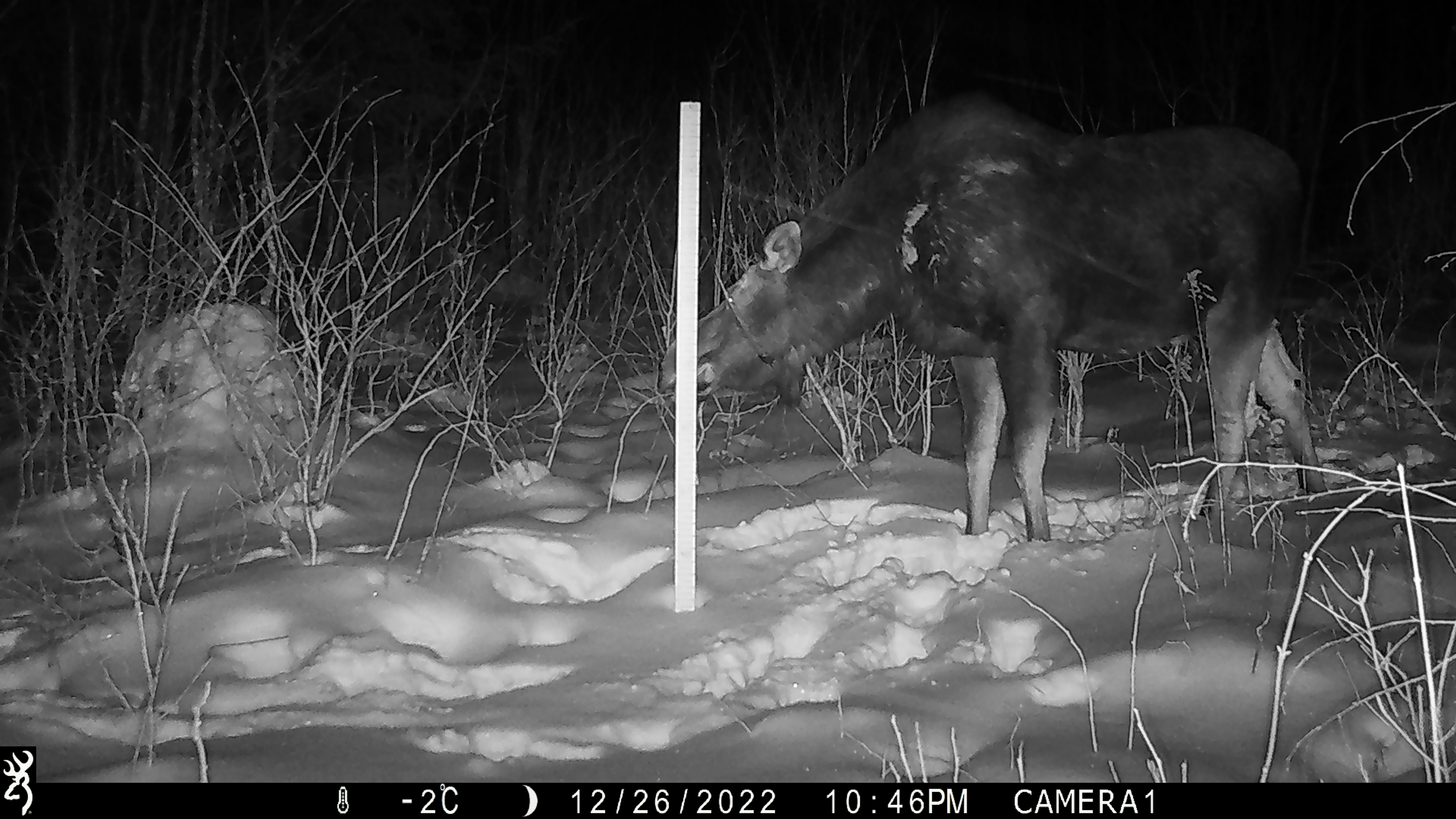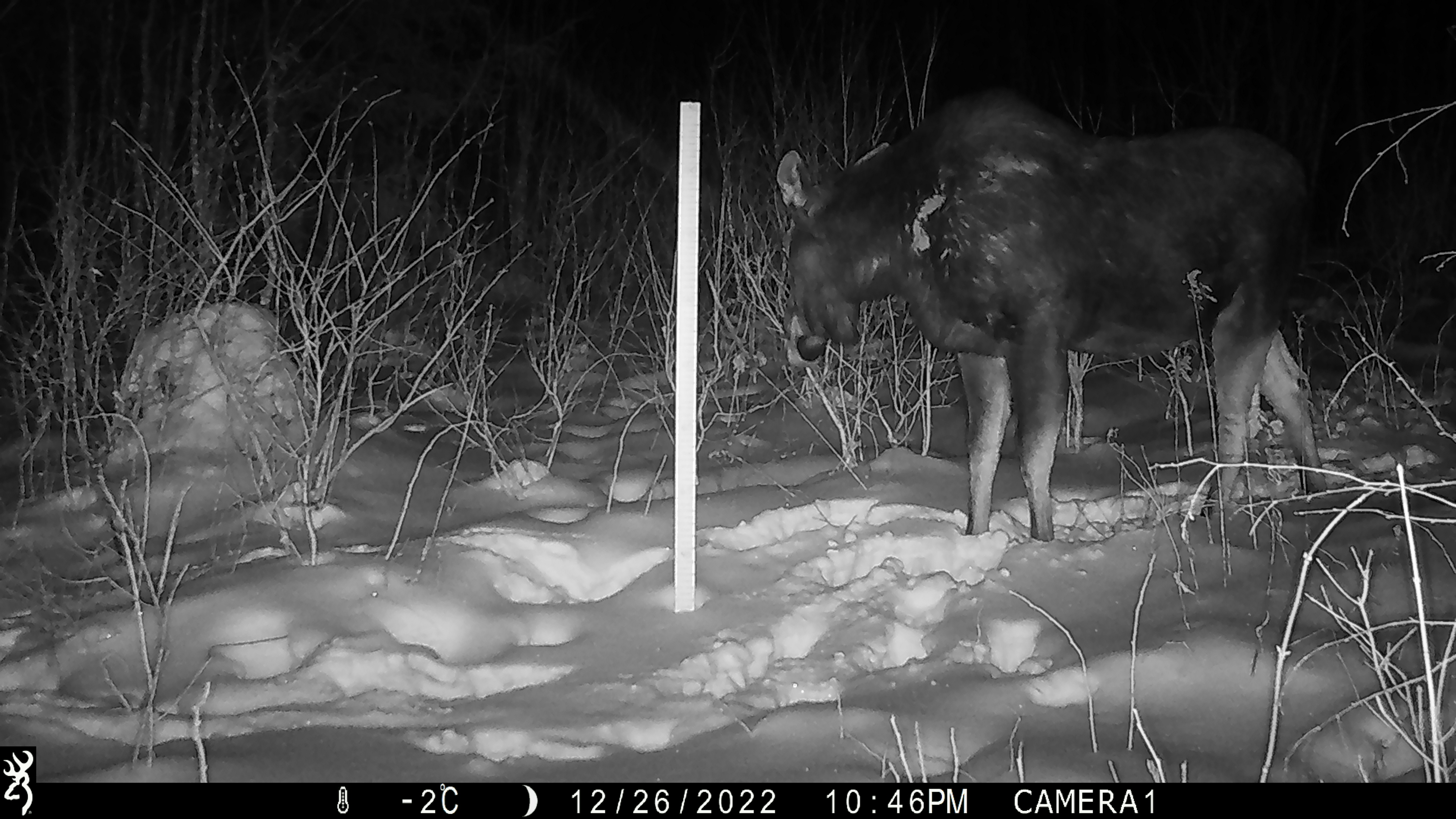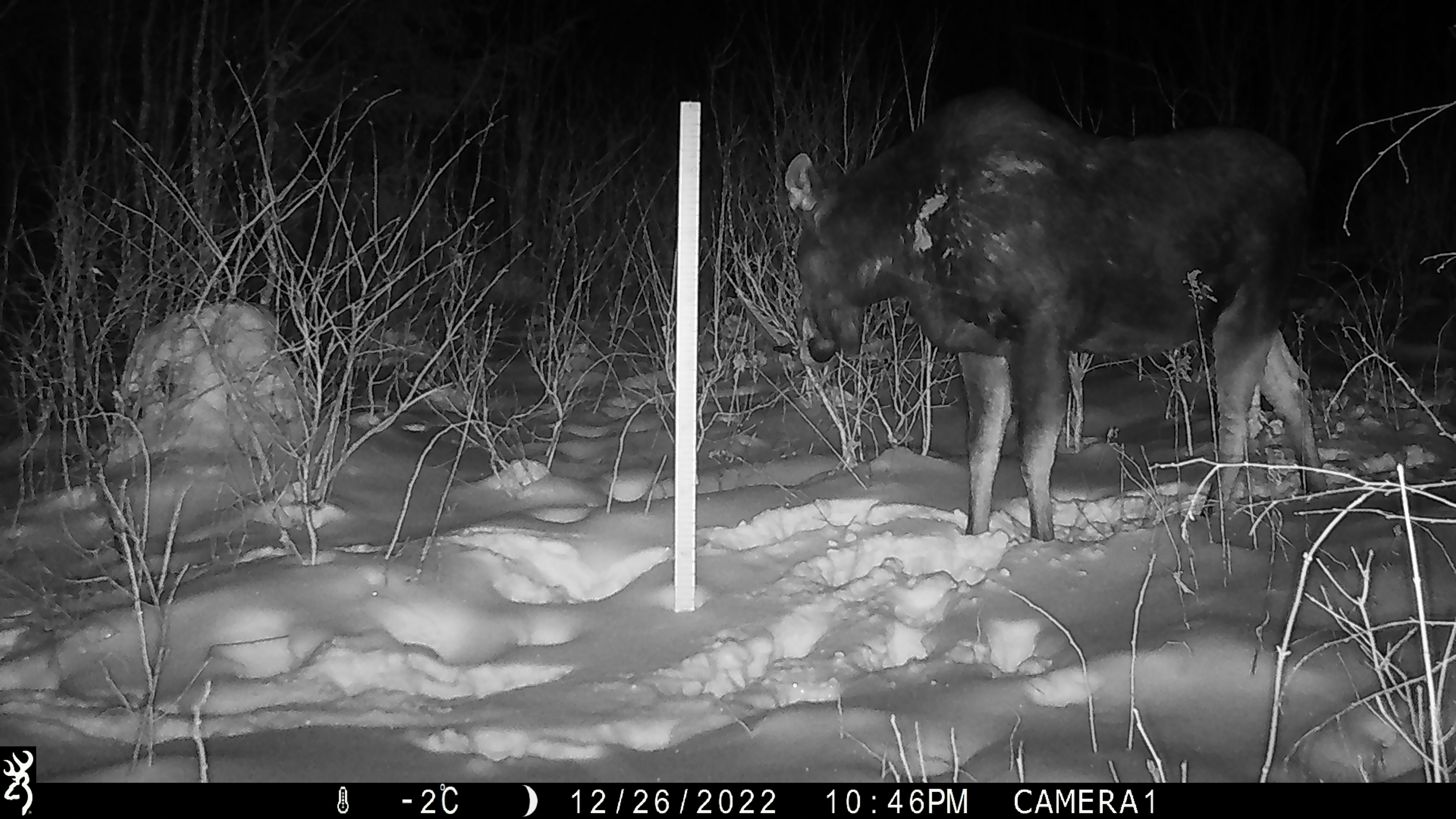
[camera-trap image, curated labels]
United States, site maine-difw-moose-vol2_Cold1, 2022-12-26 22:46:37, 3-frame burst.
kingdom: Animalia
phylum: Chordata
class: Mammalia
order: Artiodactyla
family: Cervidae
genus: Alces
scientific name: Alces alces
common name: moose